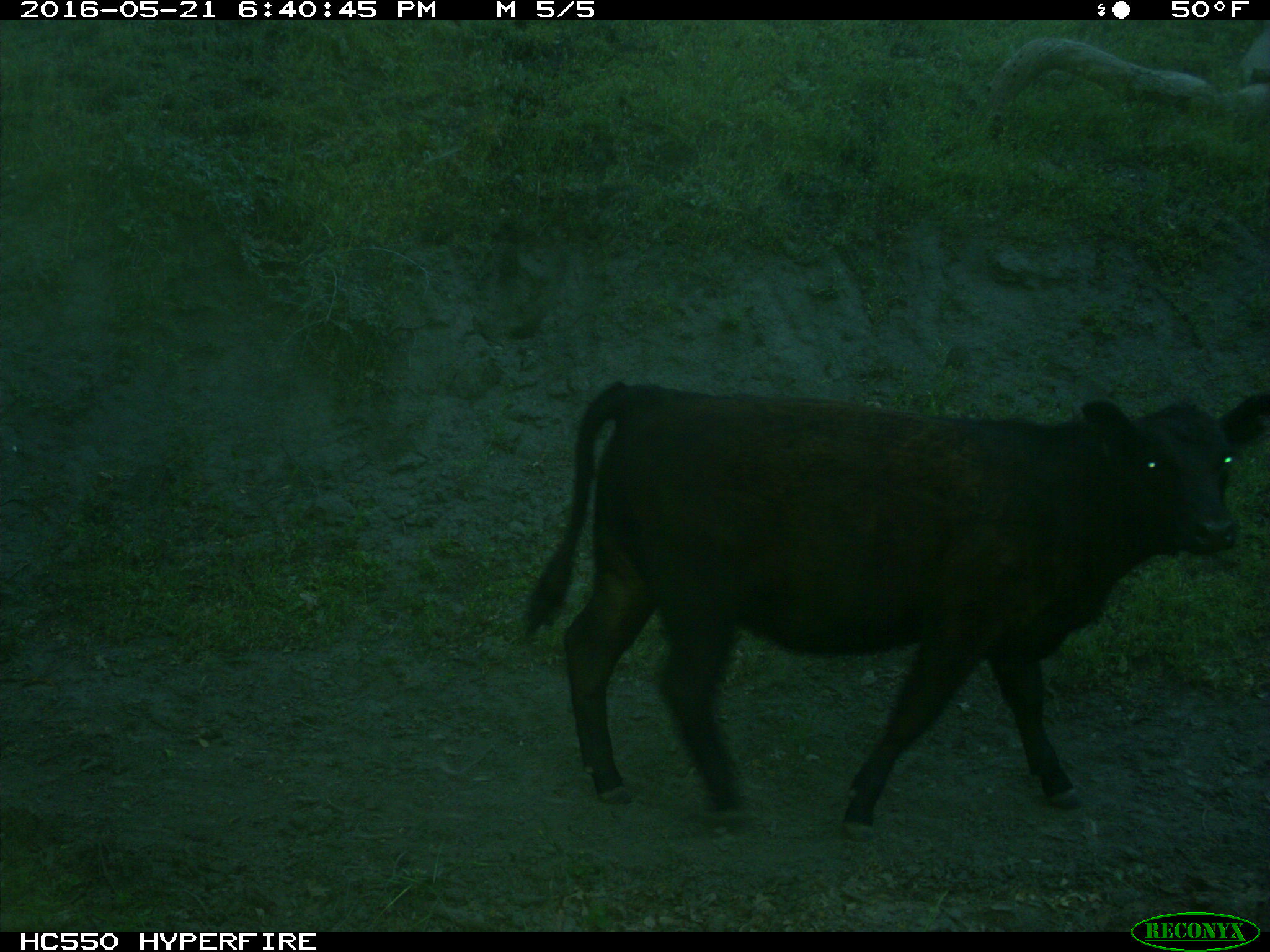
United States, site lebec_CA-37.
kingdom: Animalia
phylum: Chordata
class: Mammalia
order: Artiodactyla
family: Bovidae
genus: Bos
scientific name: Bos taurus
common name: domestic cow